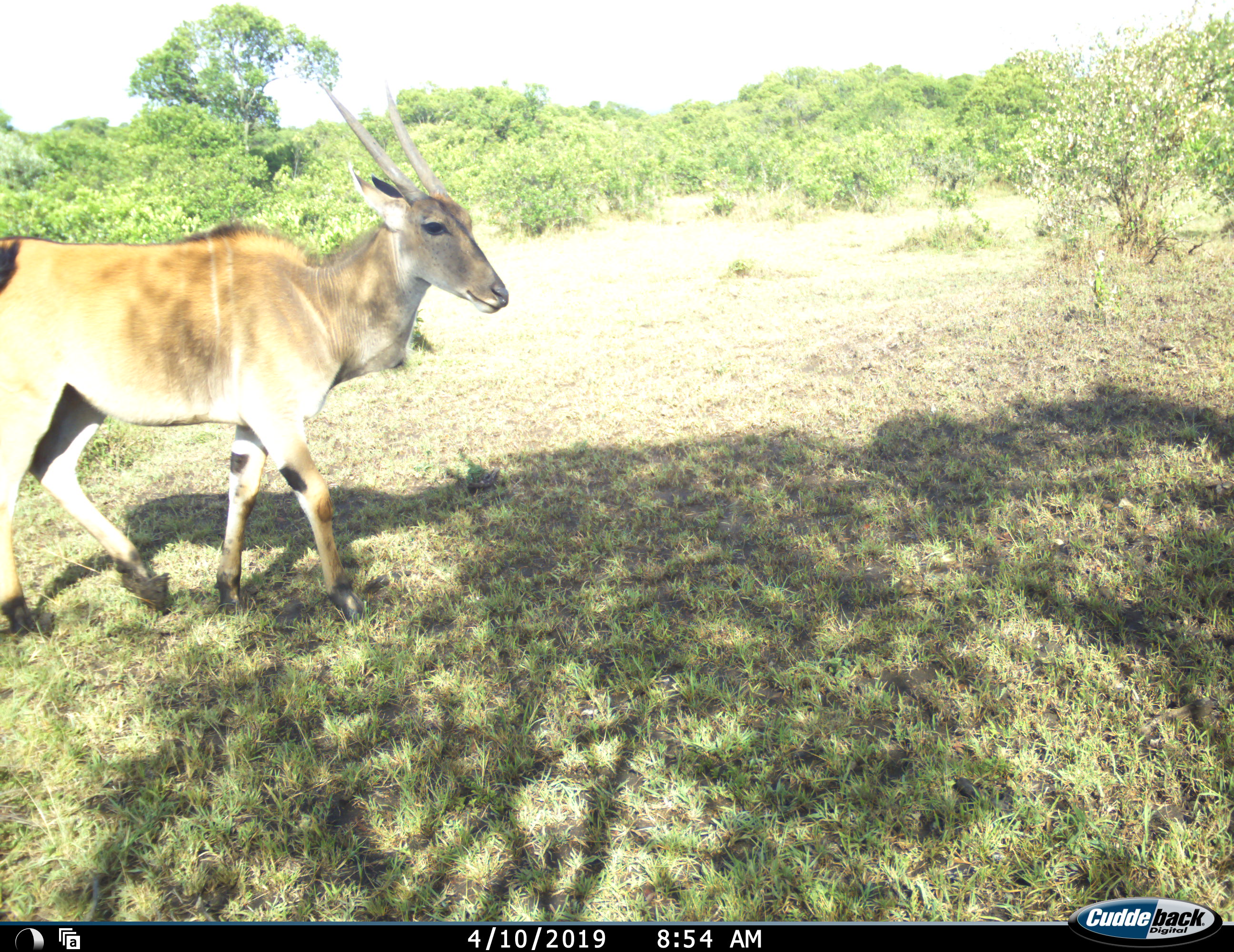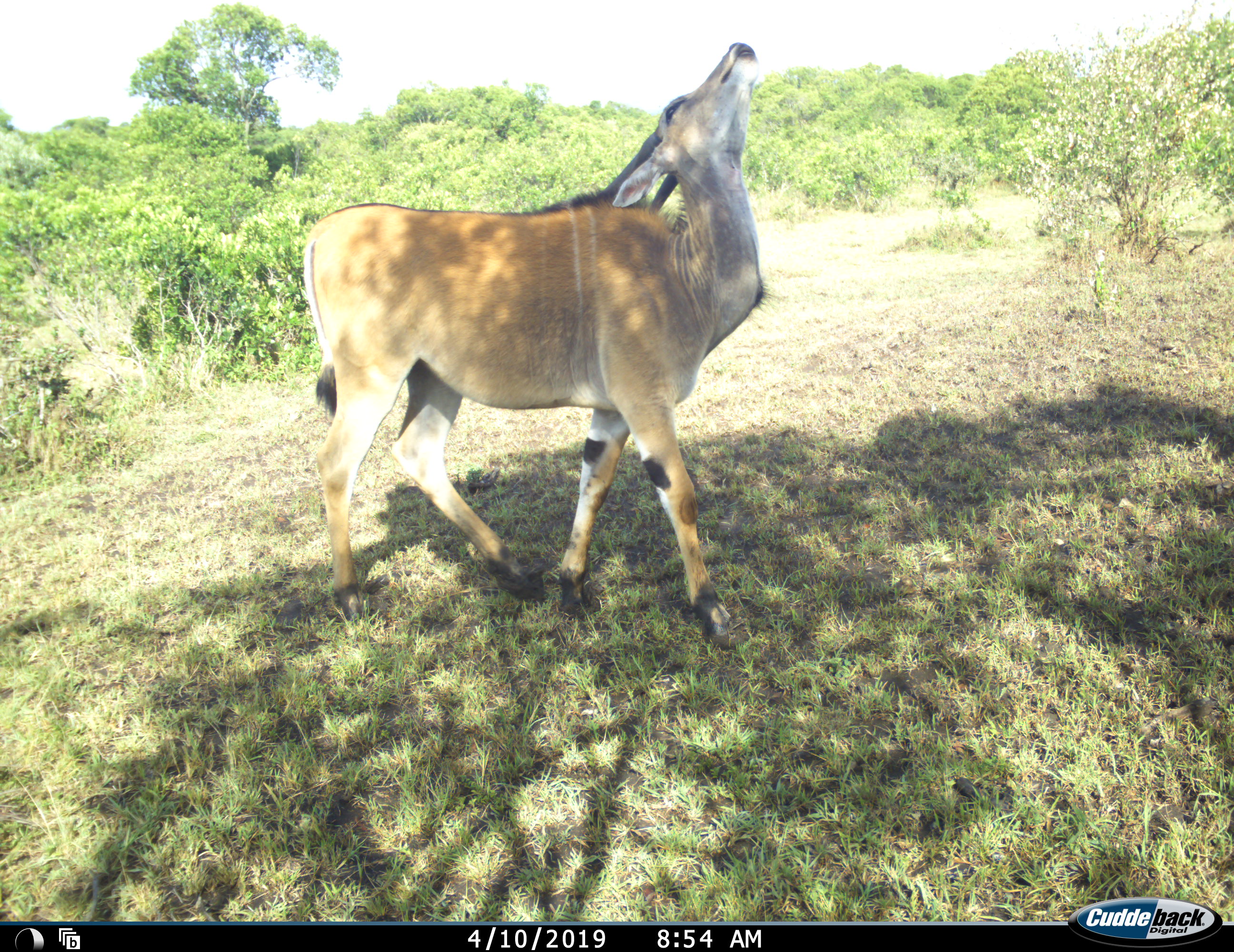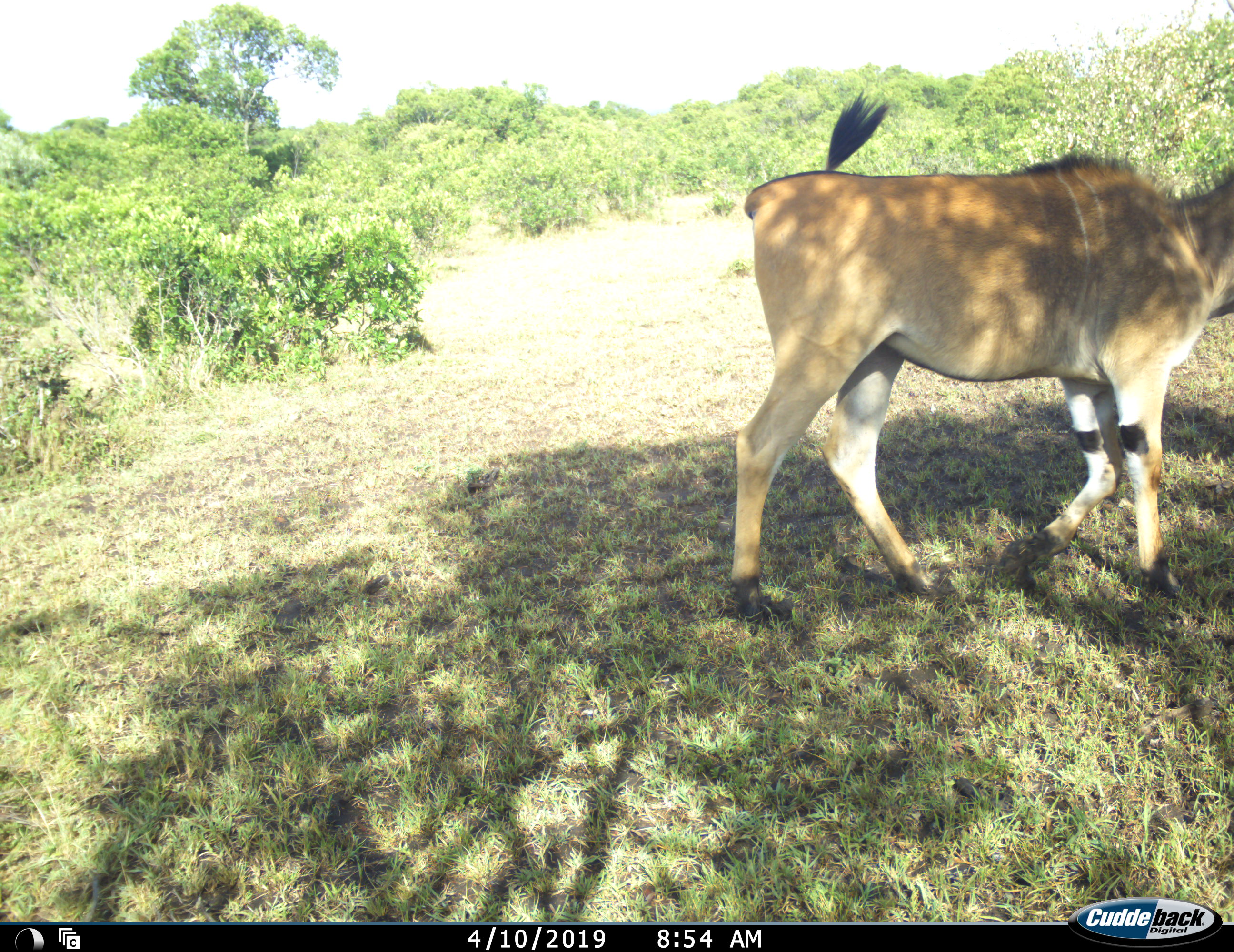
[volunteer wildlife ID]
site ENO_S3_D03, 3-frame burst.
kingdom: Animalia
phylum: Chordata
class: Mammalia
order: Artiodactyla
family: Bovidae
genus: Tragelaphus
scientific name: Tragelaphus oryx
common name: eland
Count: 1.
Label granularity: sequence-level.